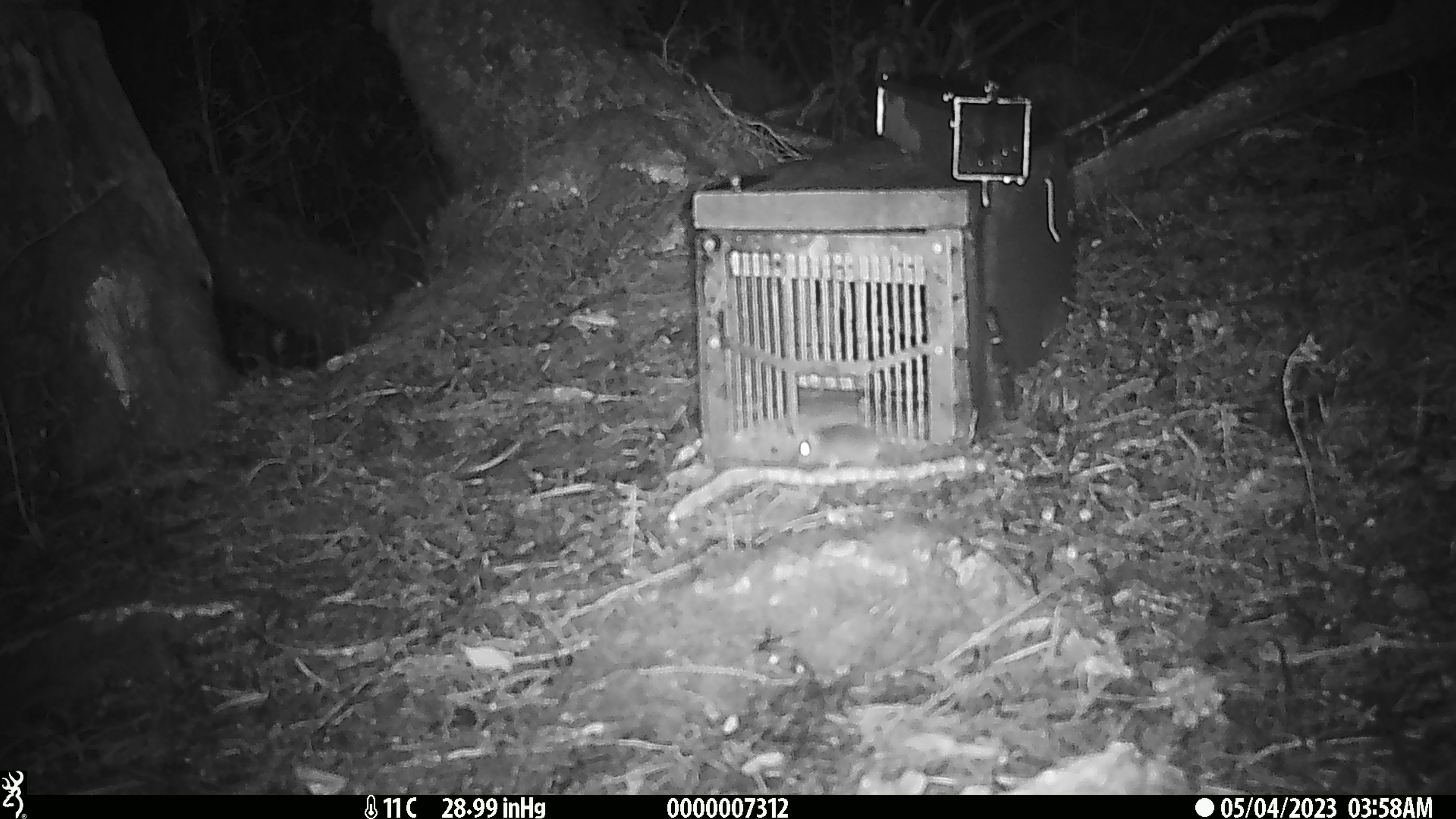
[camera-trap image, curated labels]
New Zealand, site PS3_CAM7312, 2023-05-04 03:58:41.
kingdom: Animalia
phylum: Chordata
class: Mammalia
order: Rodentia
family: Muridae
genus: Mus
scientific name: Mus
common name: mouse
Mouse (Mus).